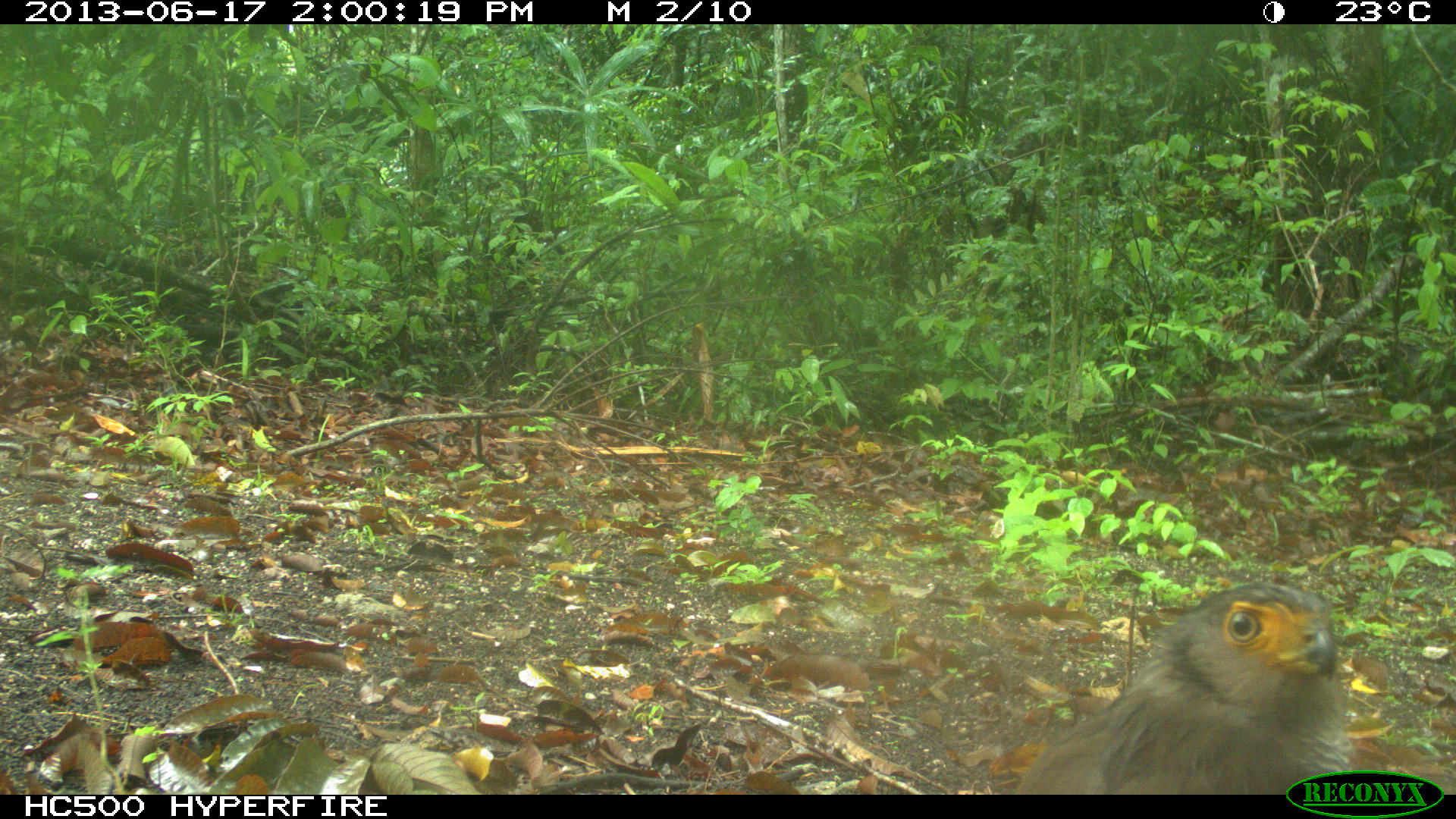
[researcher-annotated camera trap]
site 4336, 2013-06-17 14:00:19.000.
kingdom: Animalia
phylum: Chordata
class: Aves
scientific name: Aves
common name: birds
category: unknown raptor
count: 1